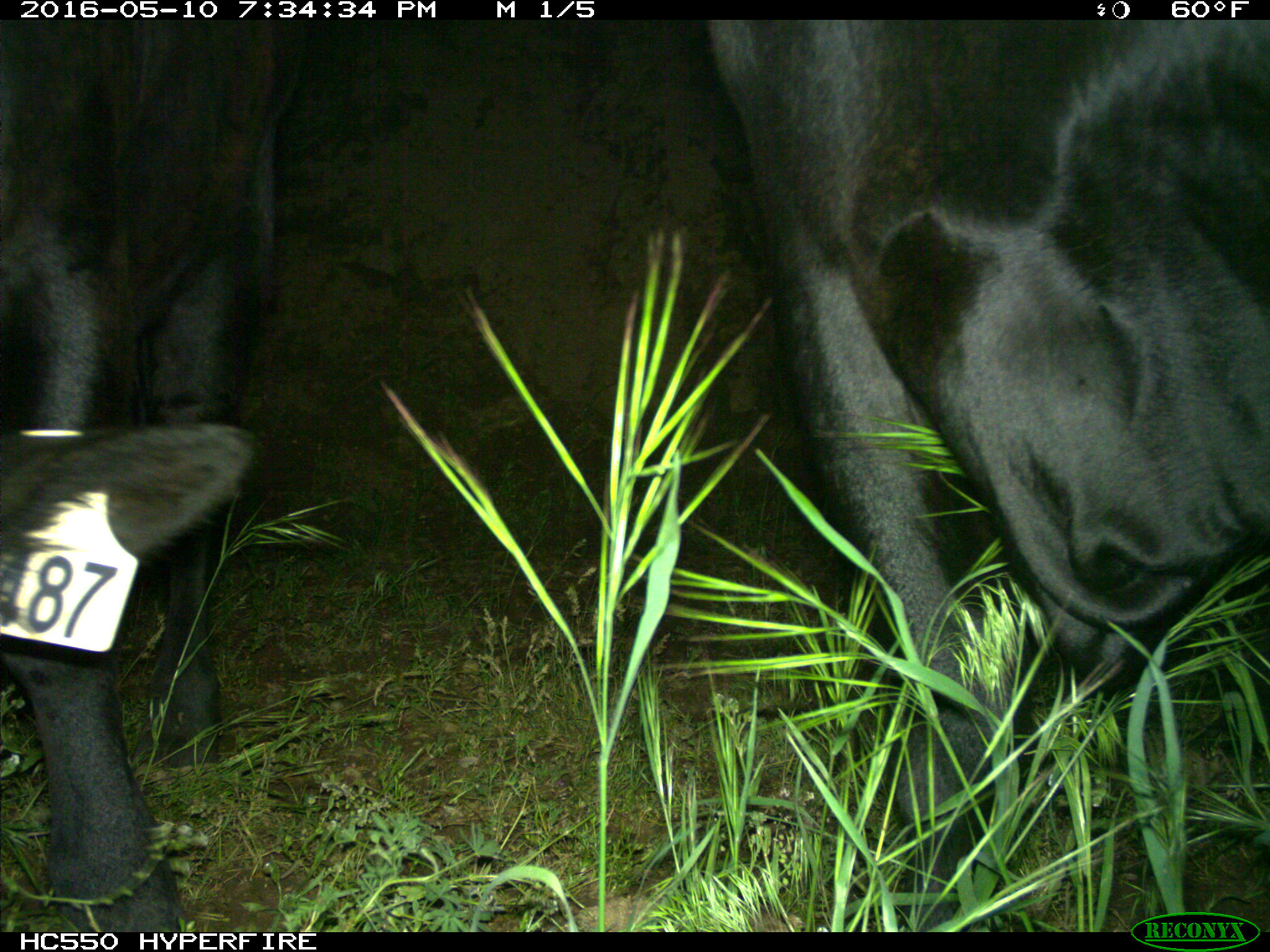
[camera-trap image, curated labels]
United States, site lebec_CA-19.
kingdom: Animalia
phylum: Chordata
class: Mammalia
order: Artiodactyla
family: Bovidae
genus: Bos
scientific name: Bos taurus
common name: domestic cow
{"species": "Bos taurus (domestic cow)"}